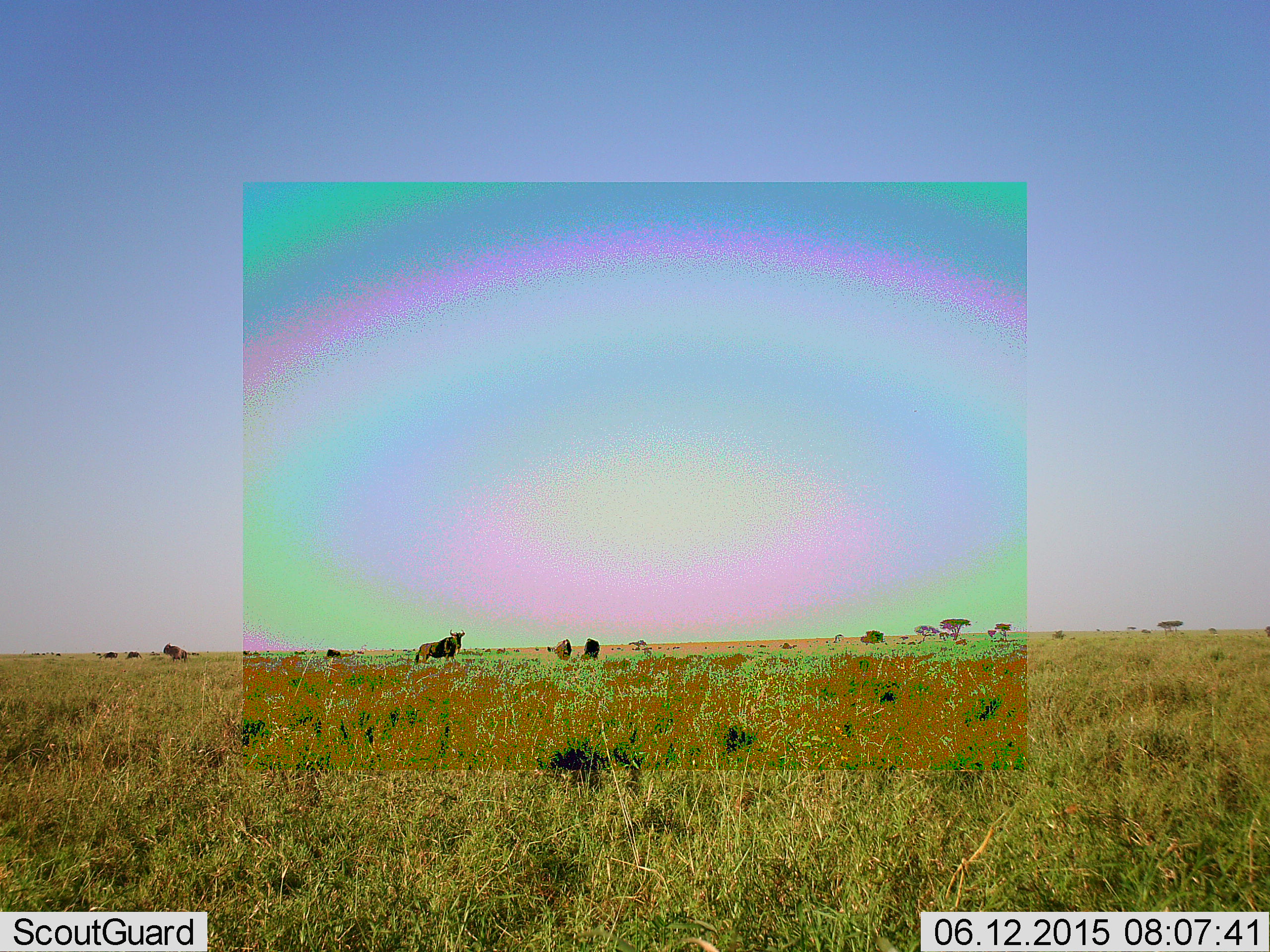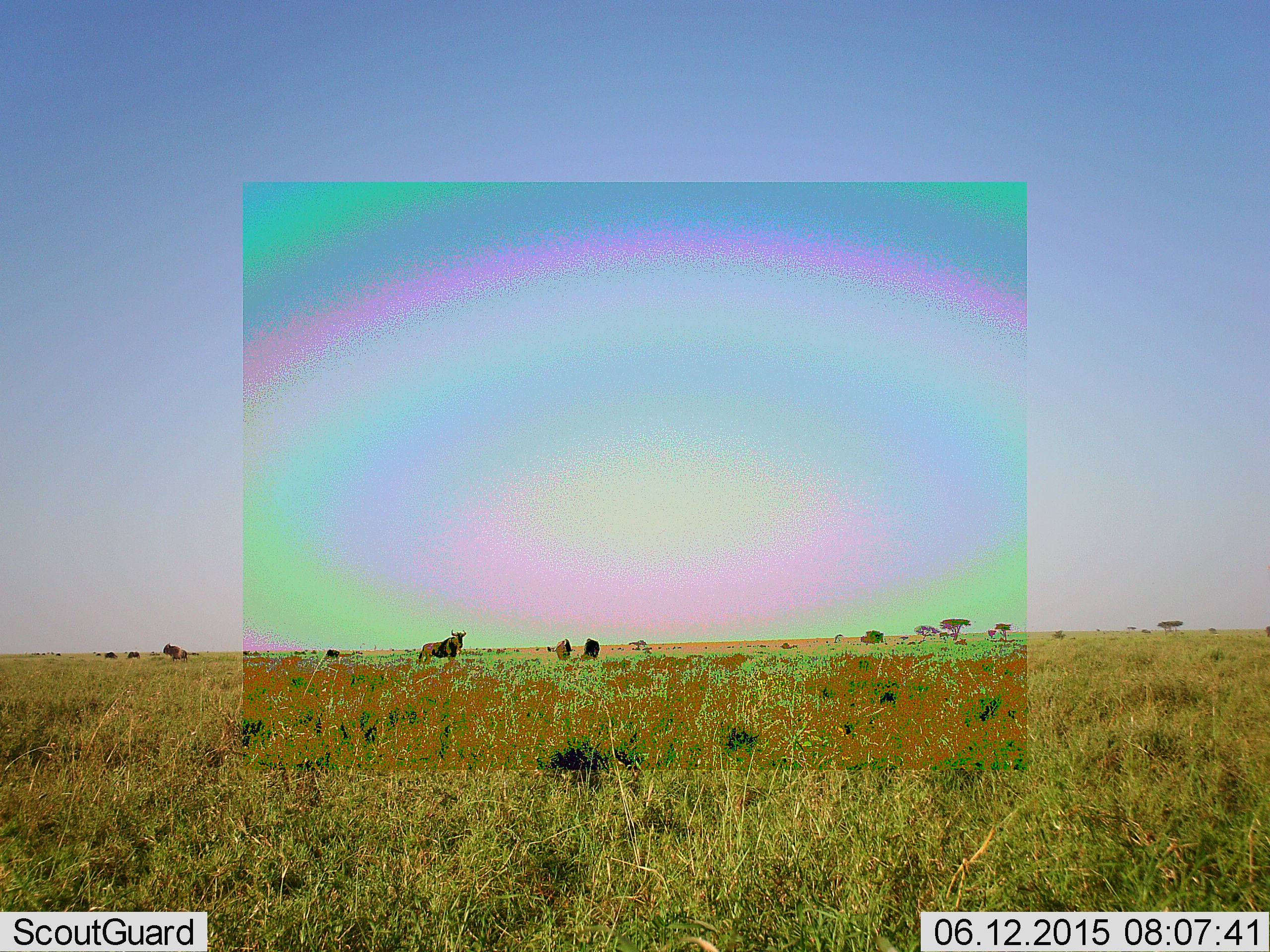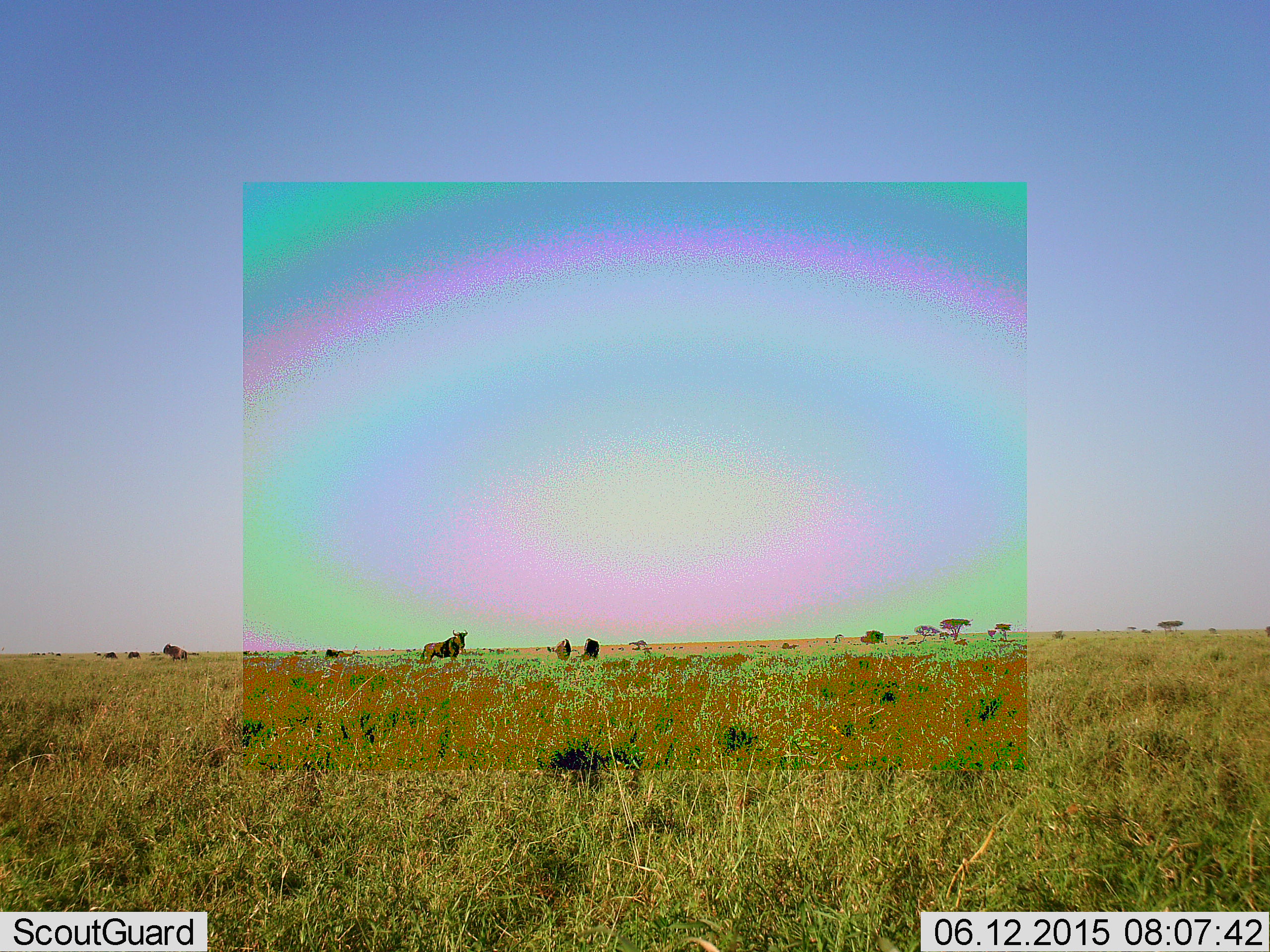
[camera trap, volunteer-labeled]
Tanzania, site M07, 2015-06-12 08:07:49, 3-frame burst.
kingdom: Animalia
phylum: Chordata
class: Mammalia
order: Artiodactyla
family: Bovidae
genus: Connochaetes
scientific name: Connochaetes taurinus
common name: blue wildebeest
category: wildebeest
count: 7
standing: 100%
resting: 20%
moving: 0%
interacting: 0%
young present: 0%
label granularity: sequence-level